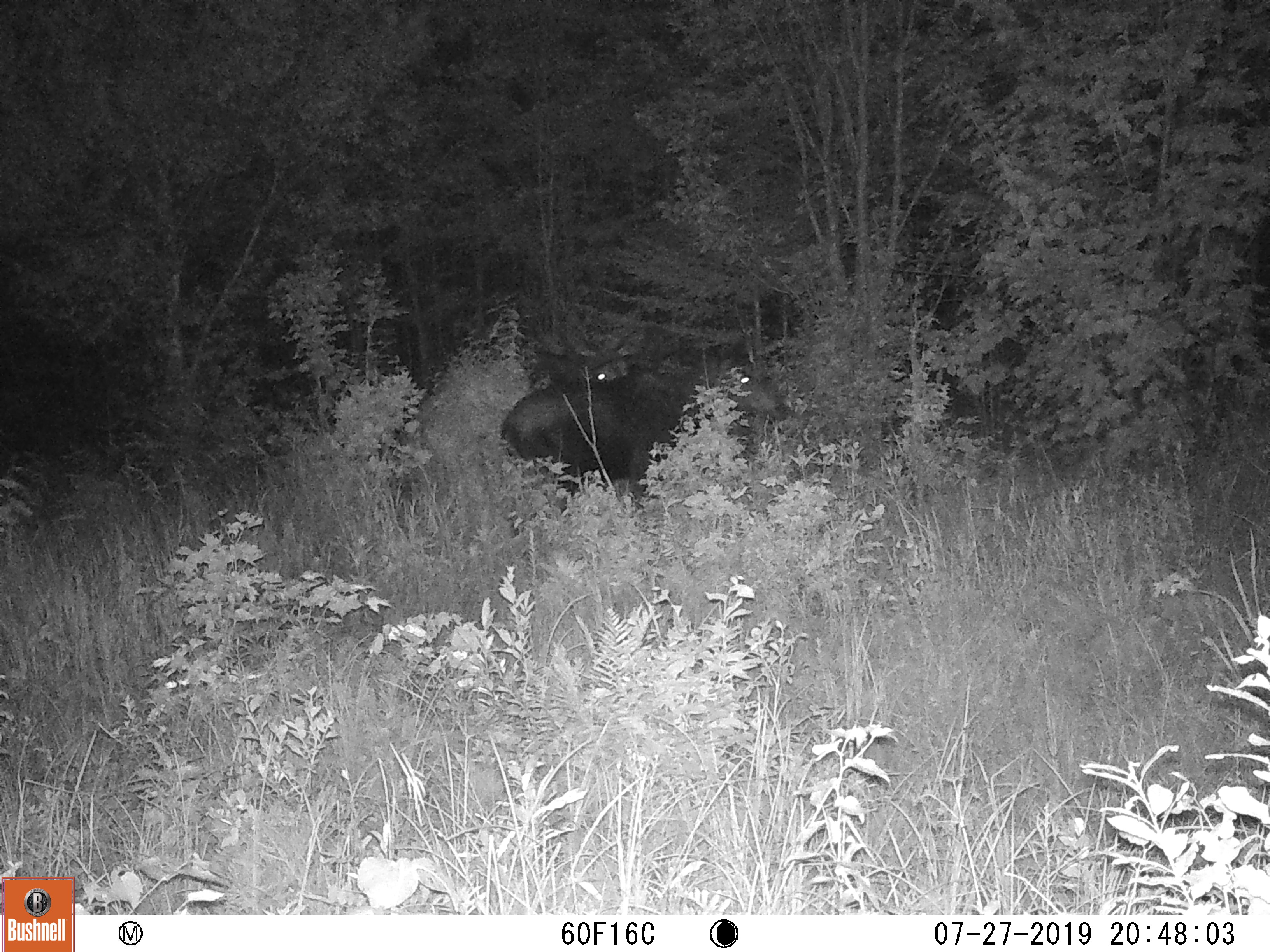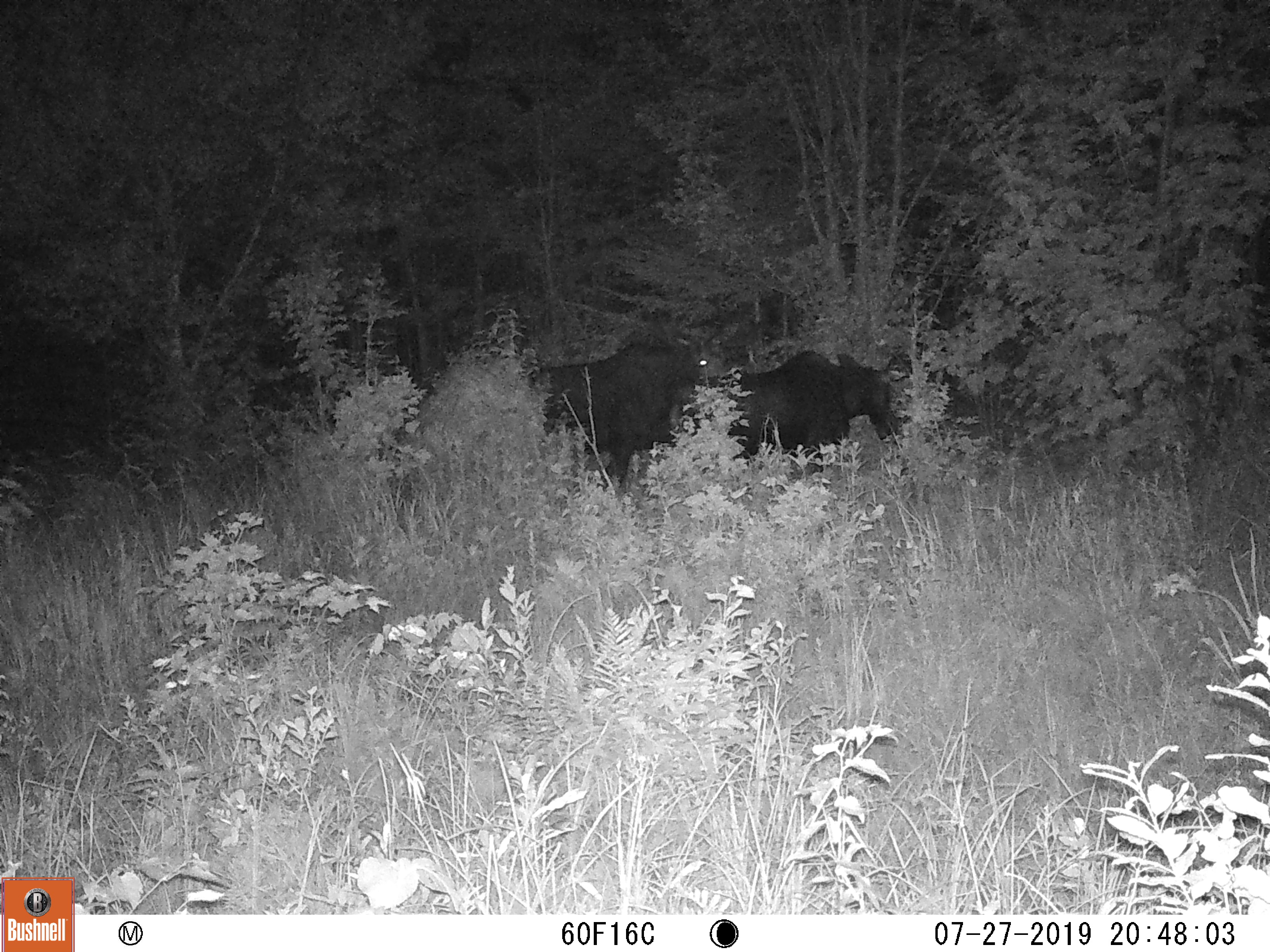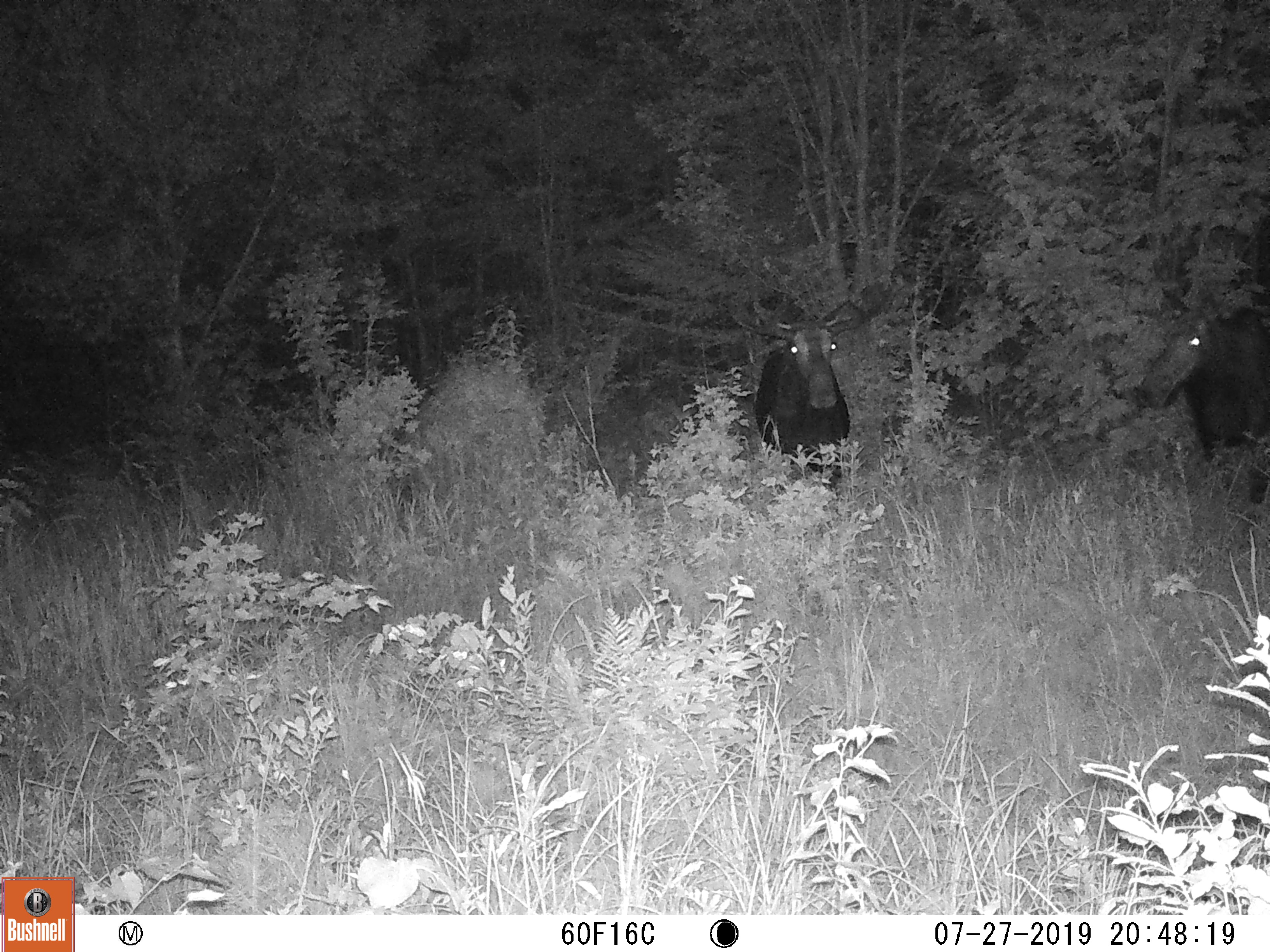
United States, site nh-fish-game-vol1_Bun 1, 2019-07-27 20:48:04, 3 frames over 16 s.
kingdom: Animalia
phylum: Chordata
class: Mammalia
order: Artiodactyla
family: Cervidae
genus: Alces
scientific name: Alces alces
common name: moose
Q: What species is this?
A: Moose (Alces alces).